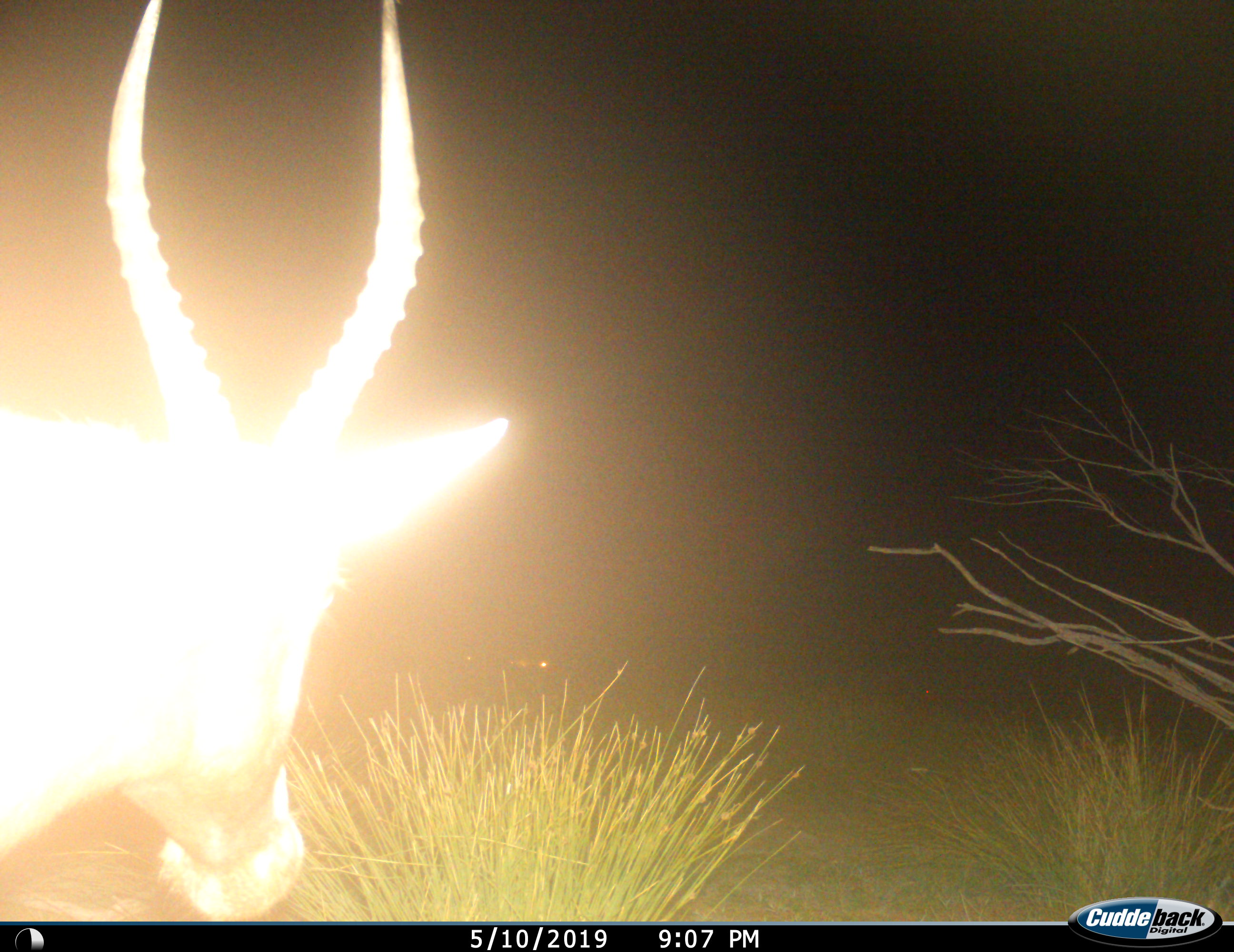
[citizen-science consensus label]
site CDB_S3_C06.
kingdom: Animalia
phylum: Chordata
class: Mammalia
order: Artiodactyla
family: Bovidae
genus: Damaliscus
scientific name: Damaliscus pygargus phillipsi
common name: blesbok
Blesbok (Damaliscus pygargus phillipsi), count 1. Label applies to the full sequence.